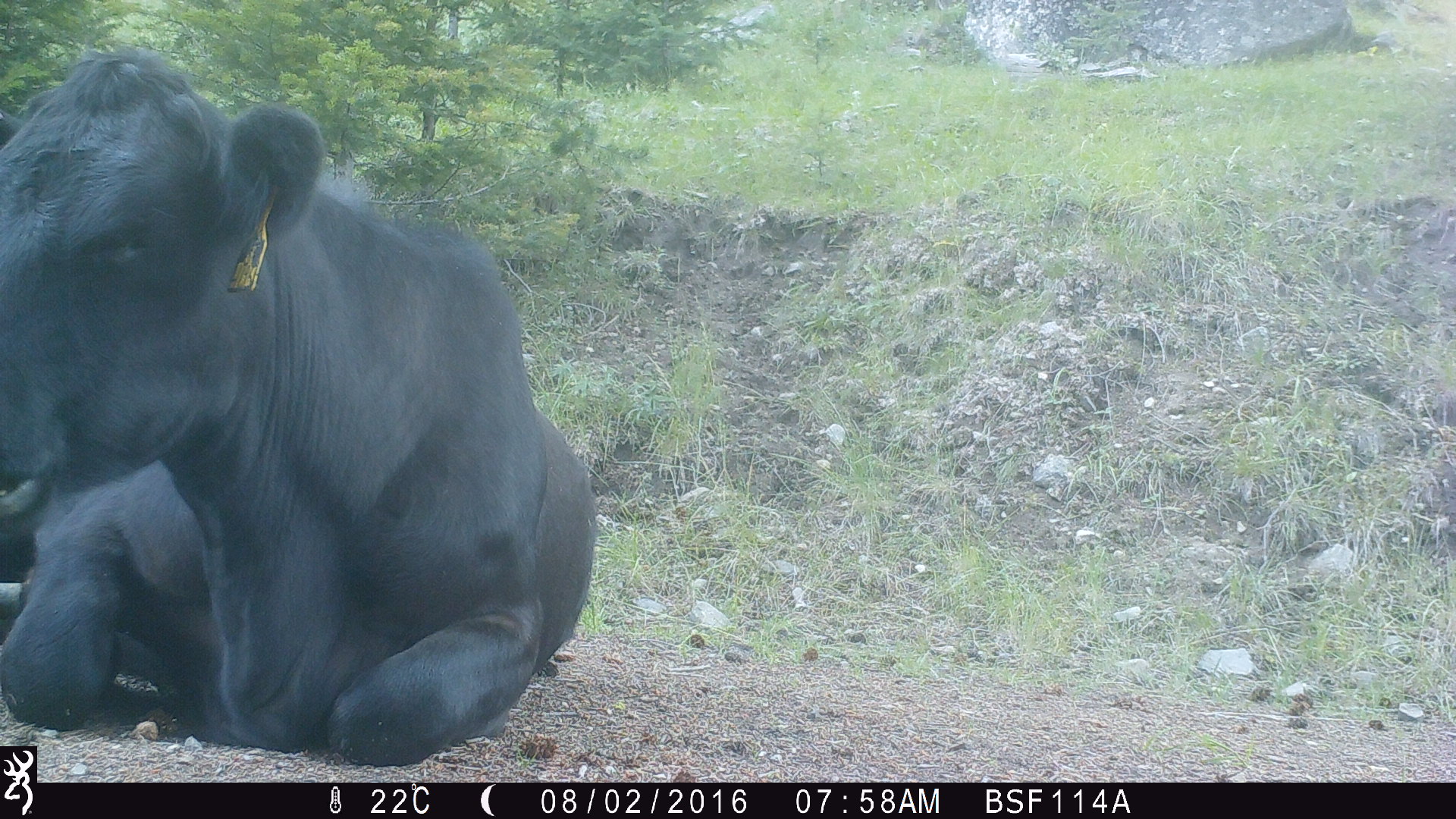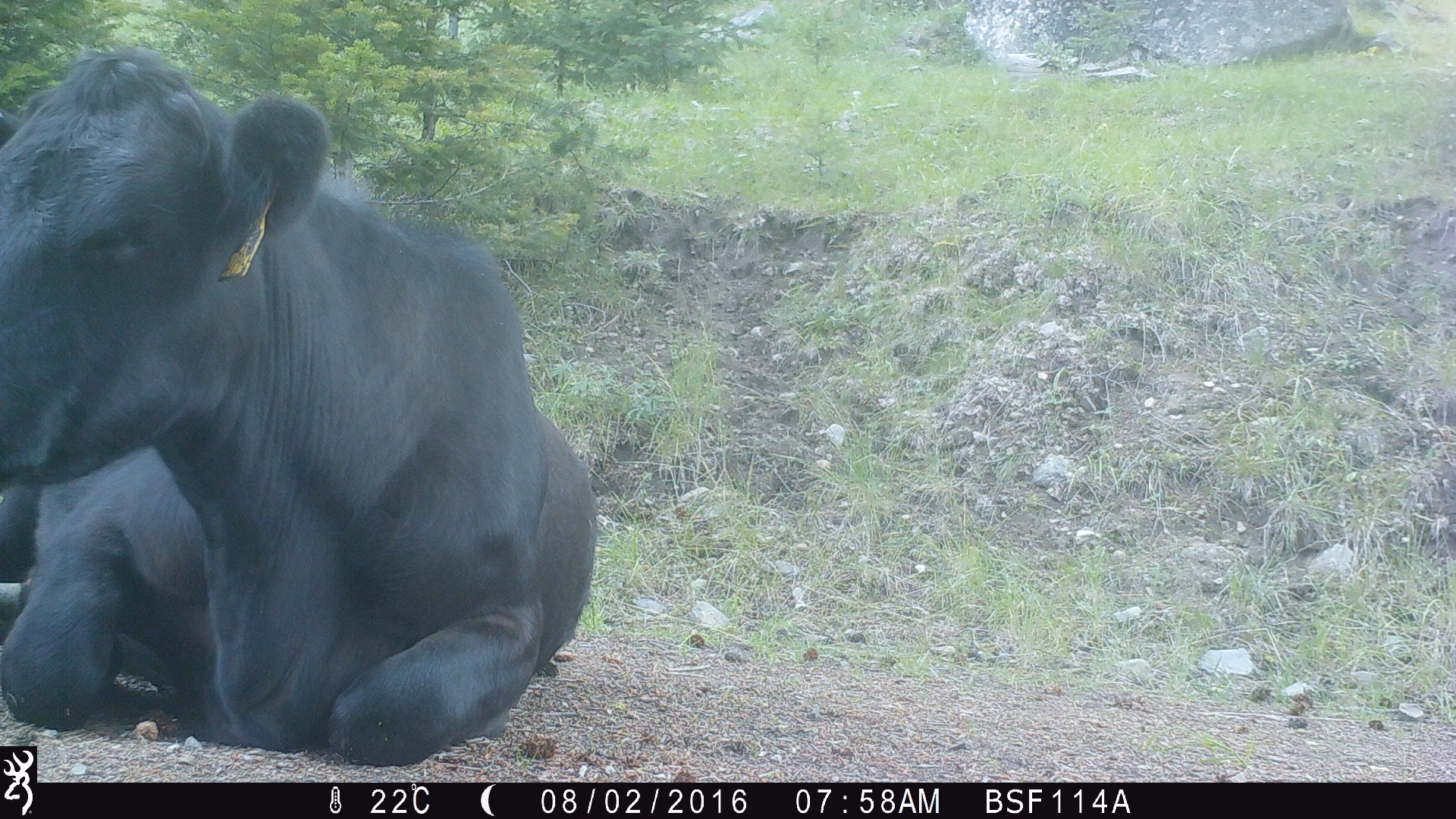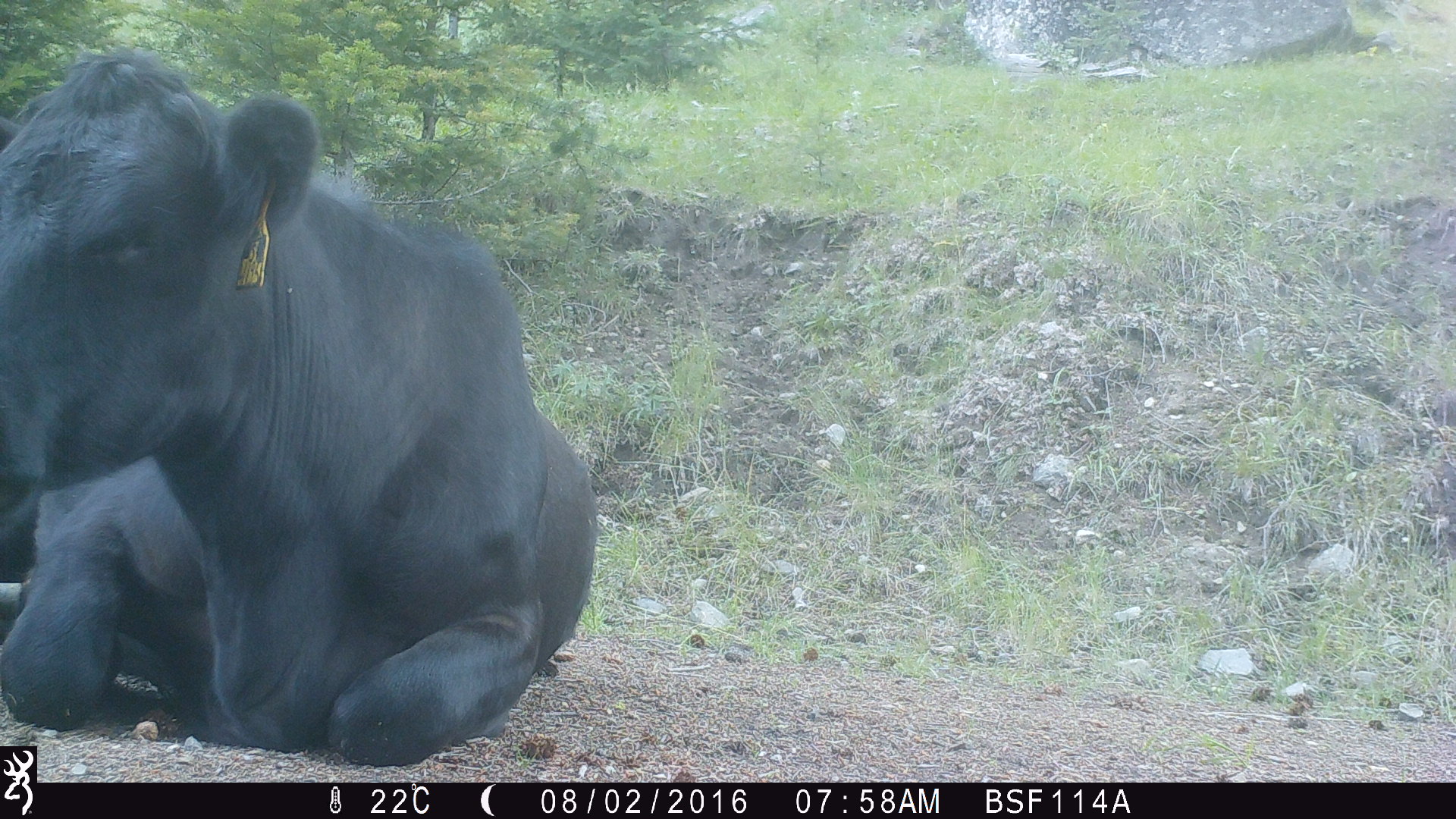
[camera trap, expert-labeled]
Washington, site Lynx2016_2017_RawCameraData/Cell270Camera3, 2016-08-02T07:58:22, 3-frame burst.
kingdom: Animalia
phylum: Chordata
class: Mammalia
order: Artiodactyla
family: Bovidae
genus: Bos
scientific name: Bos taurus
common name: domestic cattle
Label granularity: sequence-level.